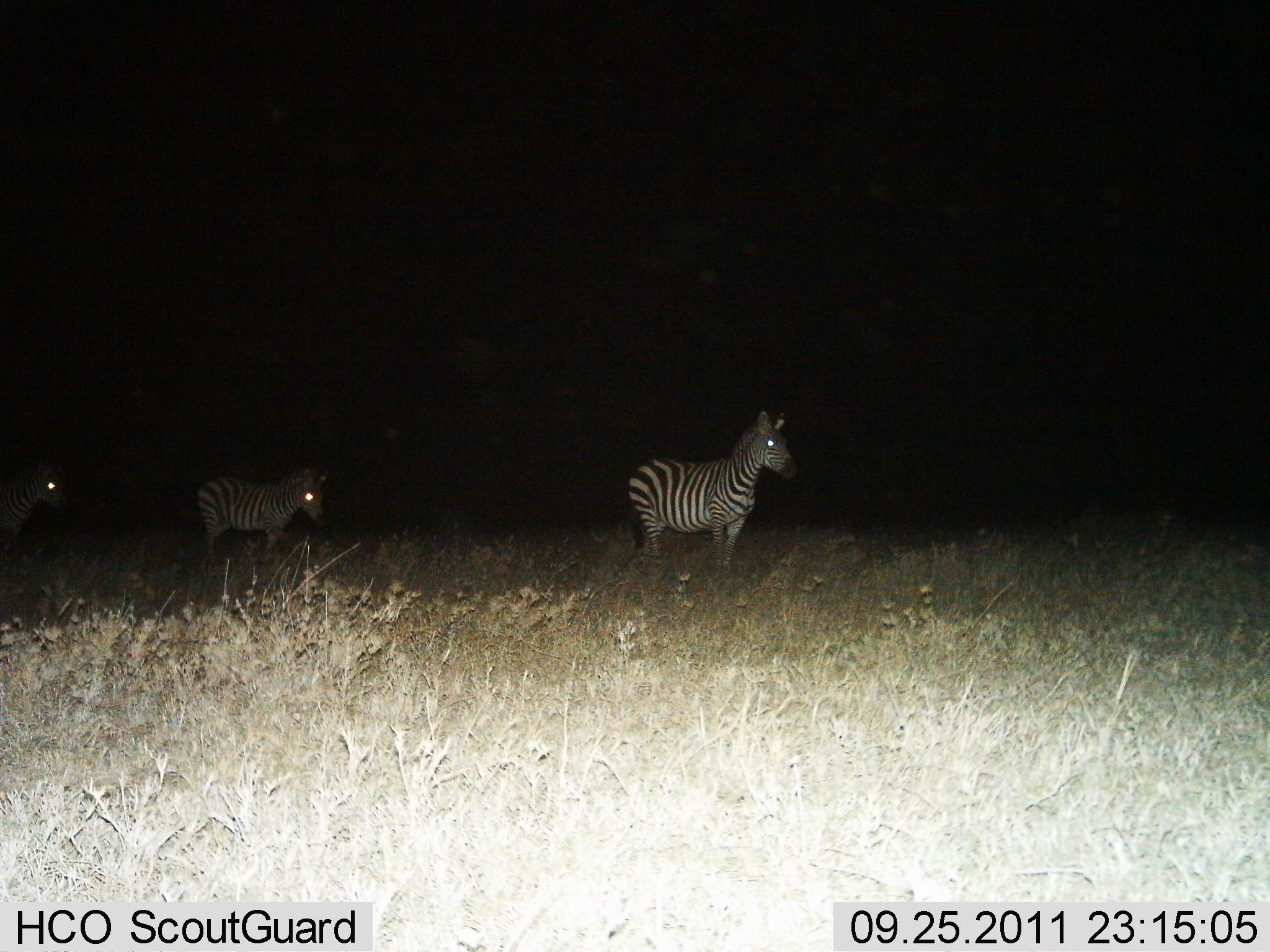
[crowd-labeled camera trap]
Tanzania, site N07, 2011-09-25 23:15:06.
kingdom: Animalia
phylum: Chordata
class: Mammalia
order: Perissodactyla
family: Equidae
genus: Equus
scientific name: Equus quagga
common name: plains zebra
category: zebra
Zebra (plains zebra) (Equus quagga), count 3. Behavior (volunteer vote fractions): standing 92%, resting 0%, moving 25%, interacting 0%. Young present (vote fraction): 8%. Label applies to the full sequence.